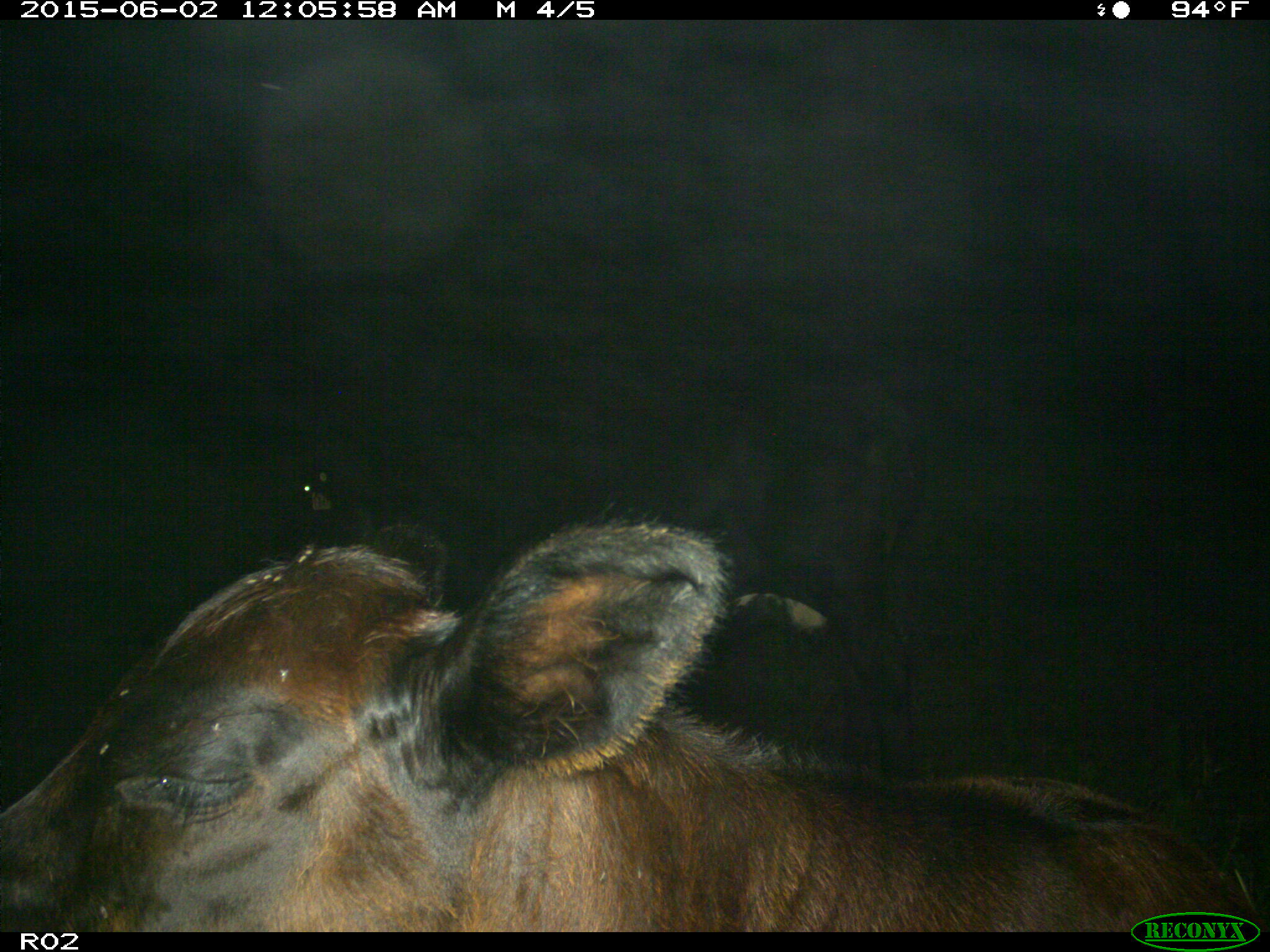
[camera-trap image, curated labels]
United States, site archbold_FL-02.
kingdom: Animalia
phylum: Chordata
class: Mammalia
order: Artiodactyla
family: Bovidae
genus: Bos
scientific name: Bos taurus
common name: domestic cow